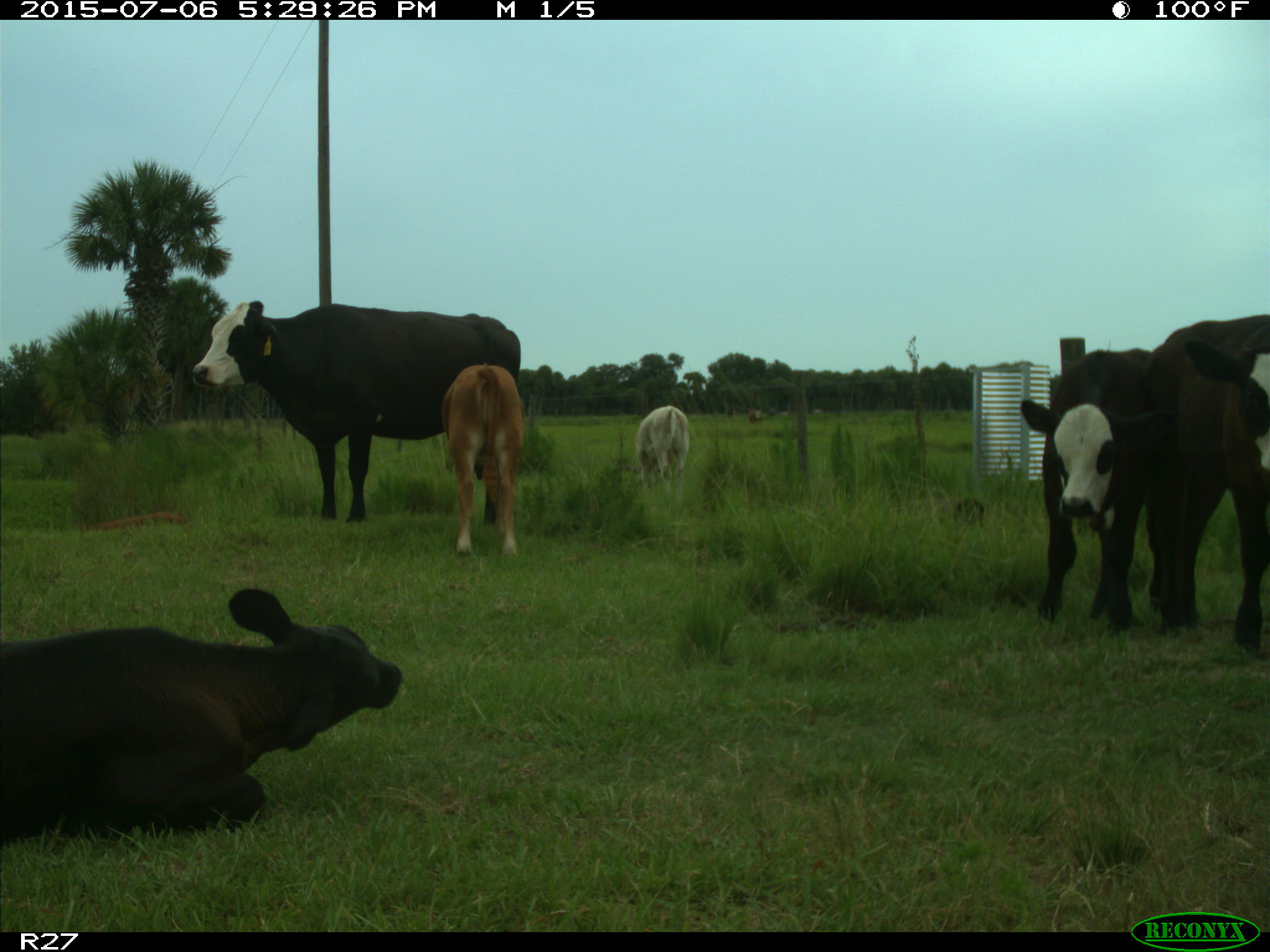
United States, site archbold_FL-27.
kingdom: Animalia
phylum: Chordata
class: Mammalia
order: Artiodactyla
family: Bovidae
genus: Bos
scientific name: Bos taurus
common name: domestic cow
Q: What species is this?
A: Bos taurus (domestic cow).